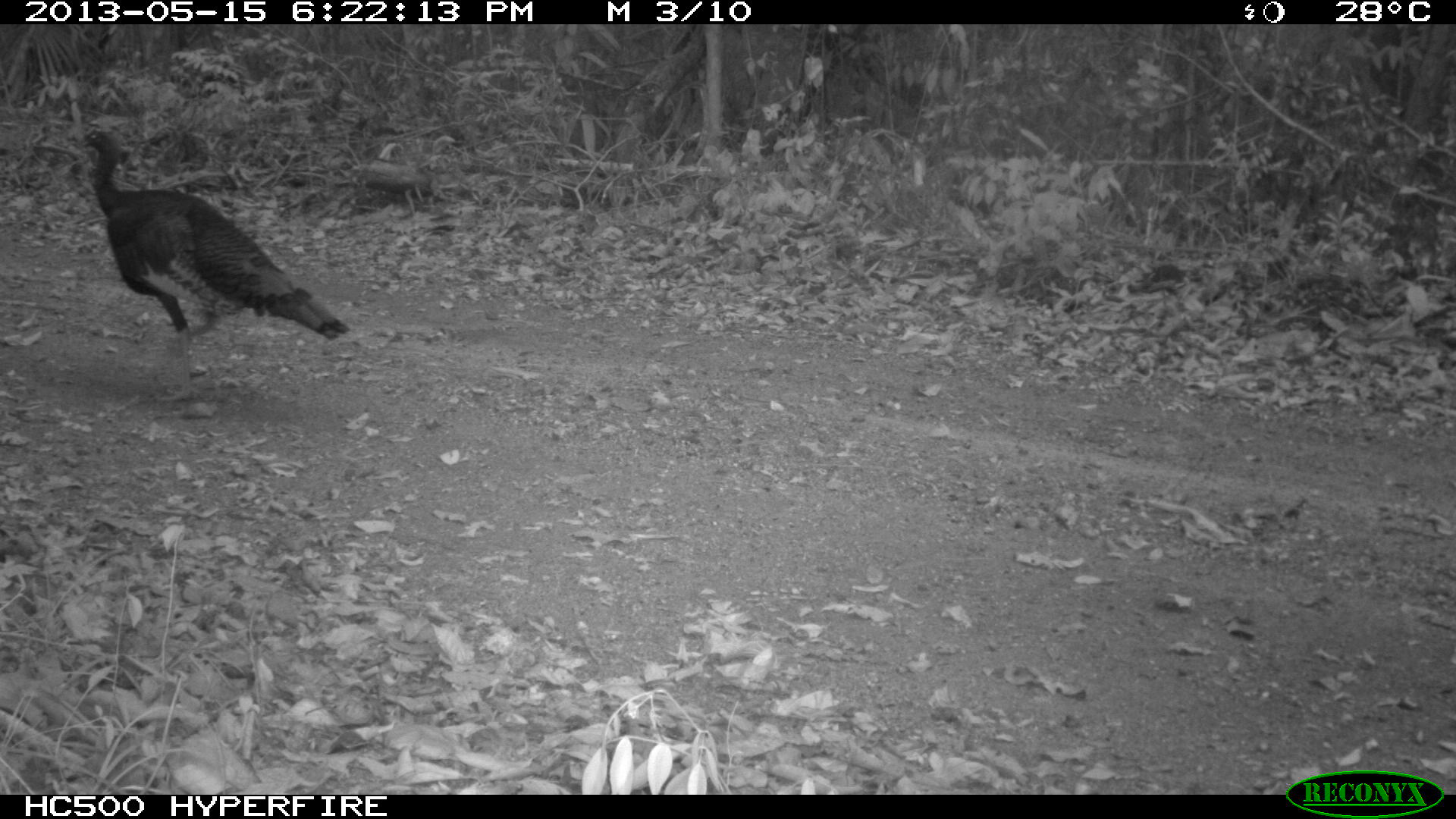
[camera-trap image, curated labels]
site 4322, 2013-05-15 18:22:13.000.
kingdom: Animalia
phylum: Chordata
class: Aves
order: Galliformes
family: Phasianidae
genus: Meleagris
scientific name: Meleagris ocellata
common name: ocellated turkey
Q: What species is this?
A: Meleagris ocellata (ocellated turkey).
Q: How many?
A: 1.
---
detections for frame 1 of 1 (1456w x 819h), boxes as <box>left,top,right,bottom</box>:
meleagris ocellata: <box>74,131,349,401</box>